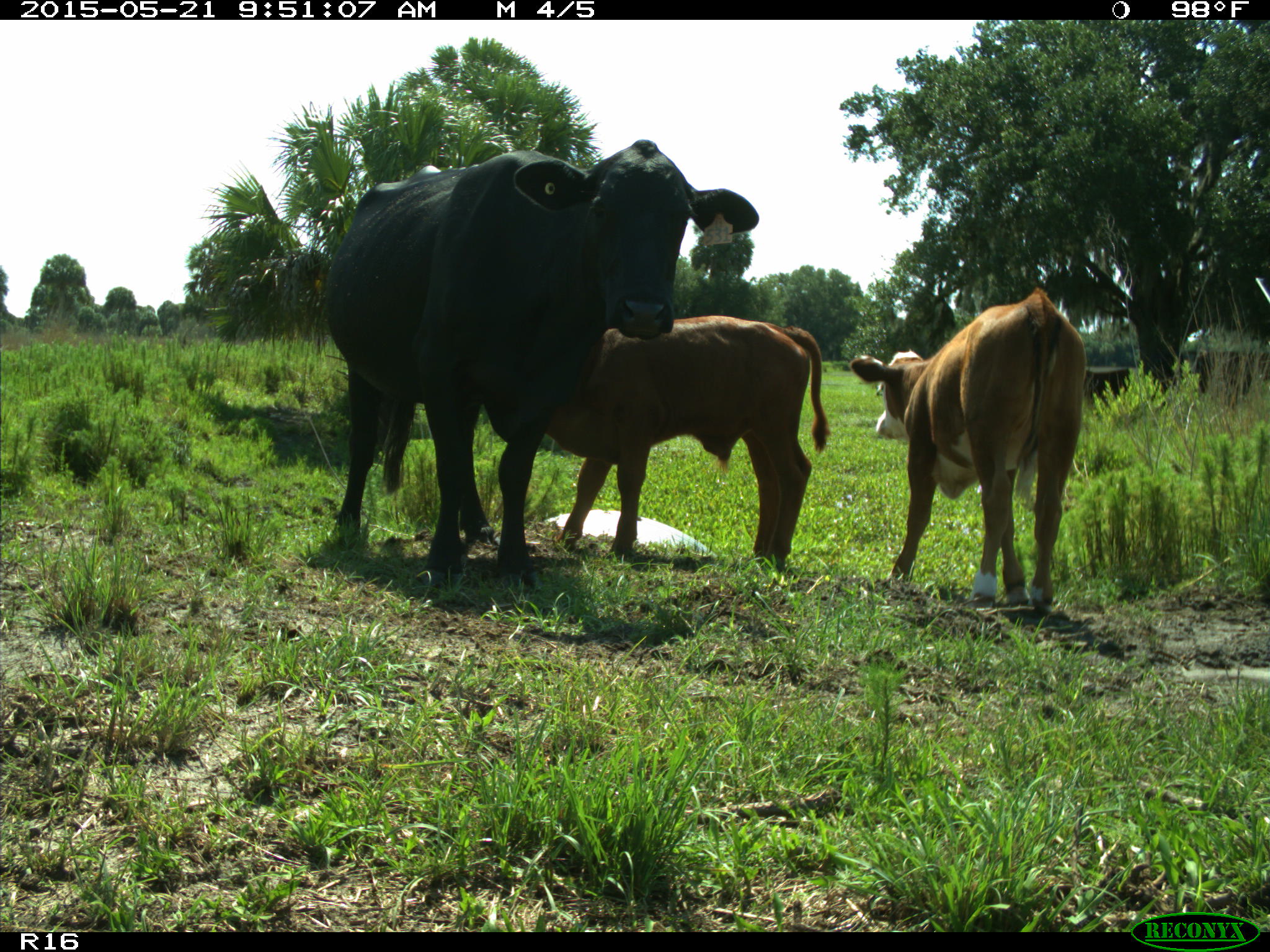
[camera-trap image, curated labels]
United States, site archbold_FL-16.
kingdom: Animalia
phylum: Chordata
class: Mammalia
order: Artiodactyla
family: Bovidae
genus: Bos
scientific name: Bos taurus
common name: domestic cow